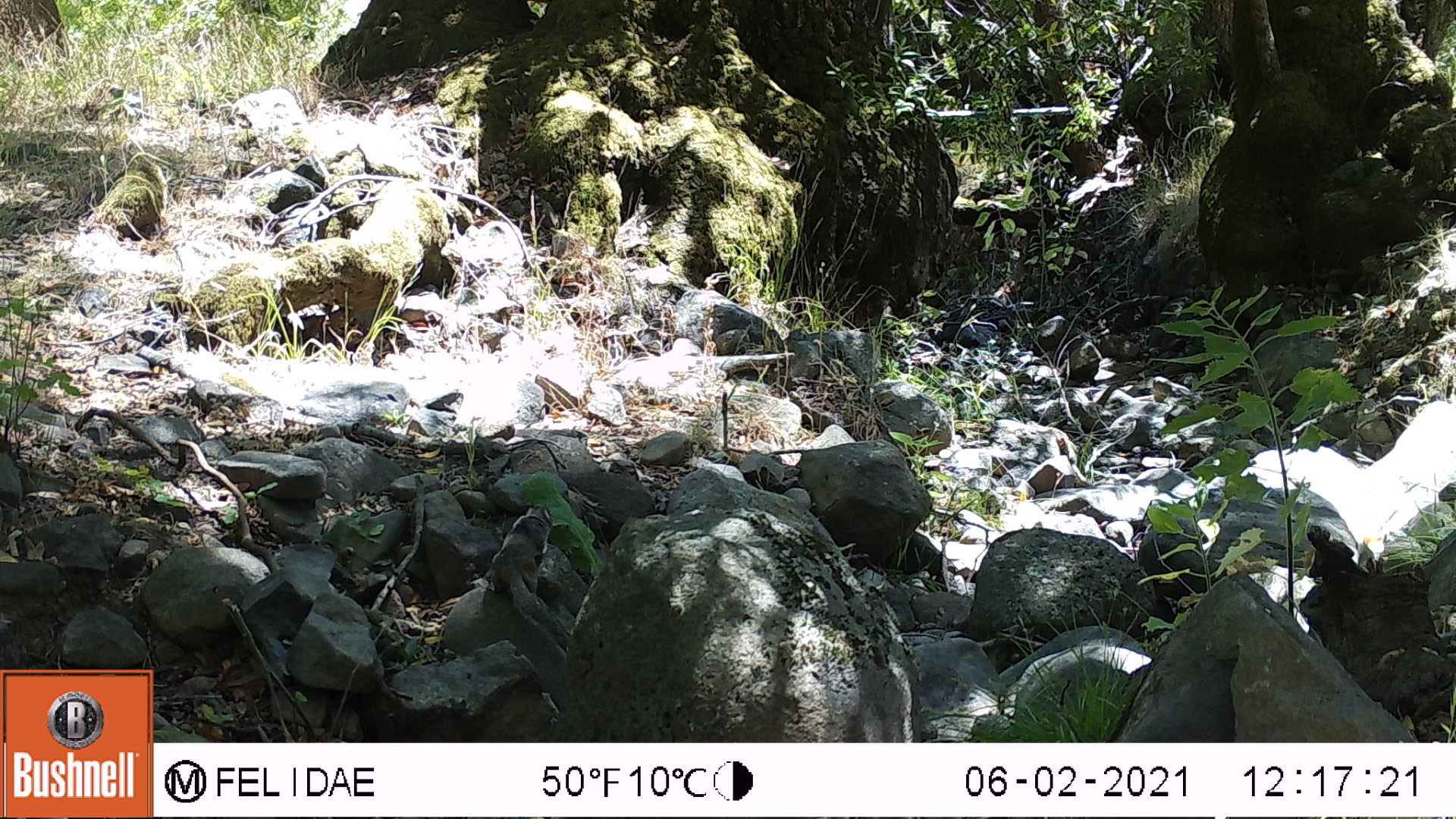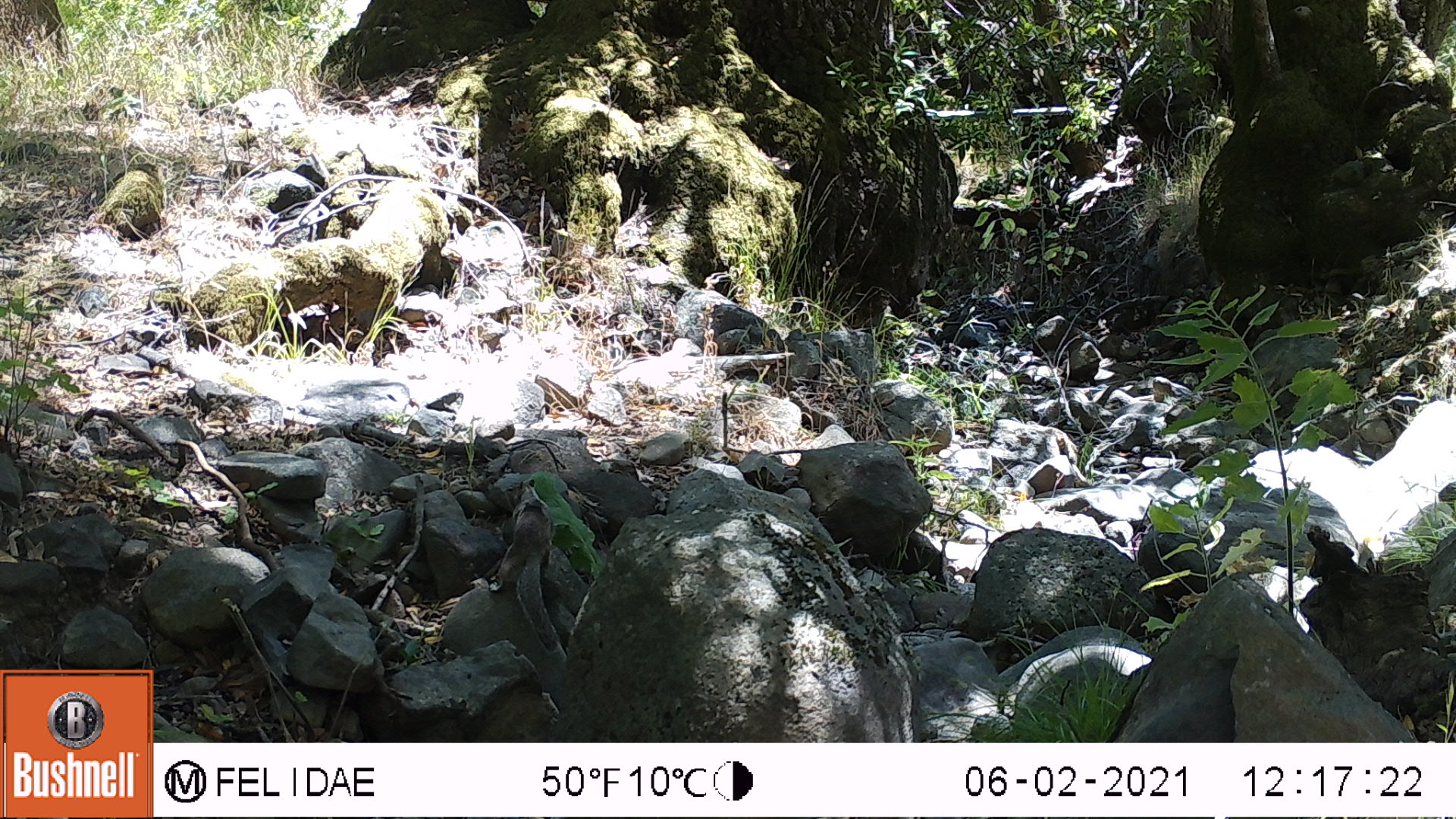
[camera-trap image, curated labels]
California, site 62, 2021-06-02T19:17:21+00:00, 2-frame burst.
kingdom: Animalia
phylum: Chordata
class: Mammalia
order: Rodentia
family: Sciuridae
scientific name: Sciuridae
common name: squirrel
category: unknown squirrel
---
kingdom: Animalia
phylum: Chordata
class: Mammalia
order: Rodentia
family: Sciuridae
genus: Sciurus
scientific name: Sciurus griseus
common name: western gray squirrel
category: western grey squirrel